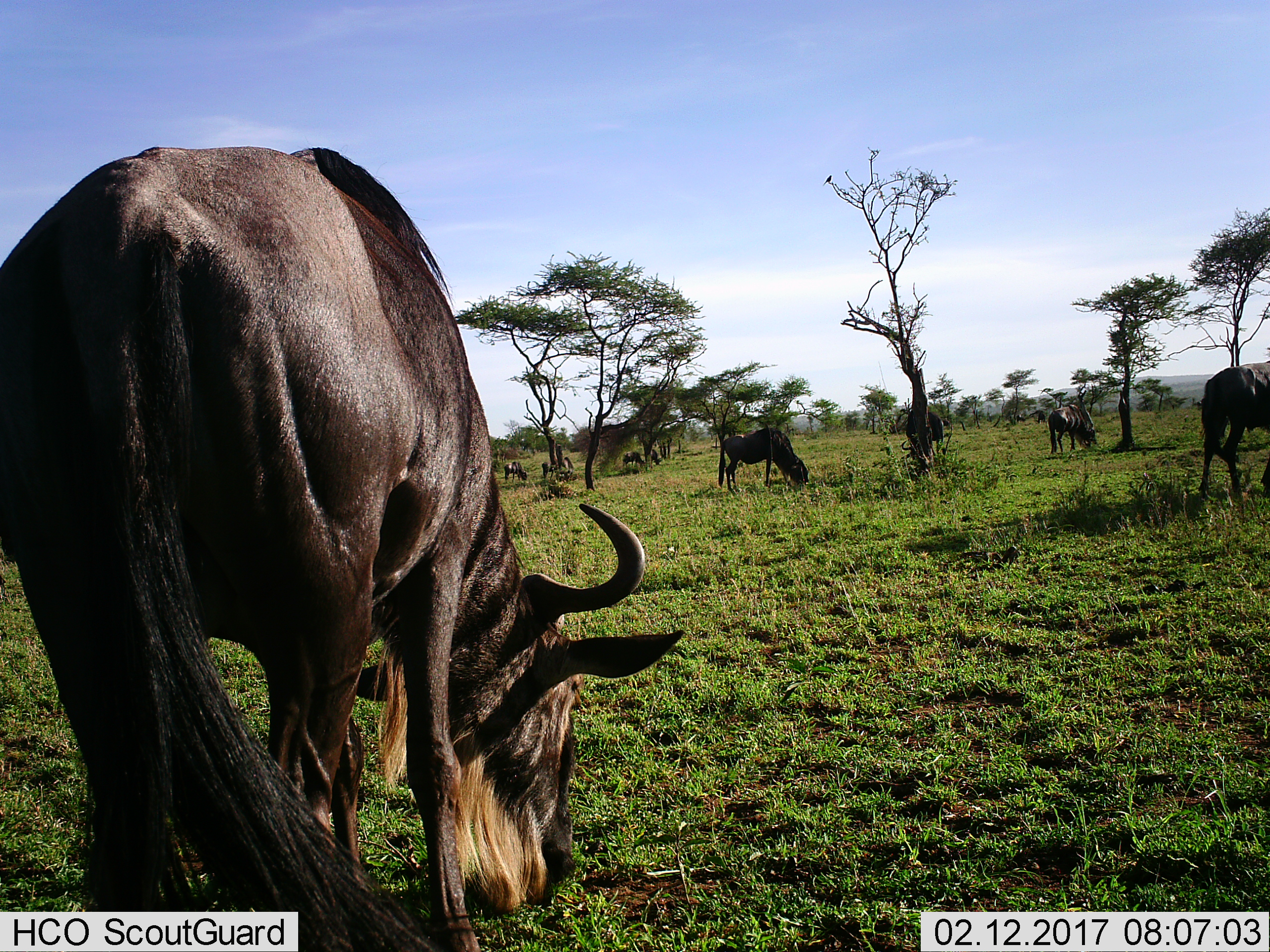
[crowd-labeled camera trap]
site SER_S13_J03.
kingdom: Animalia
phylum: Chordata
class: Mammalia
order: Artiodactyla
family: Bovidae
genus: Connochaetes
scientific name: Connochaetes taurinus taurinus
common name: blue wildebeest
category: wildebeestblue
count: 9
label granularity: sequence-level